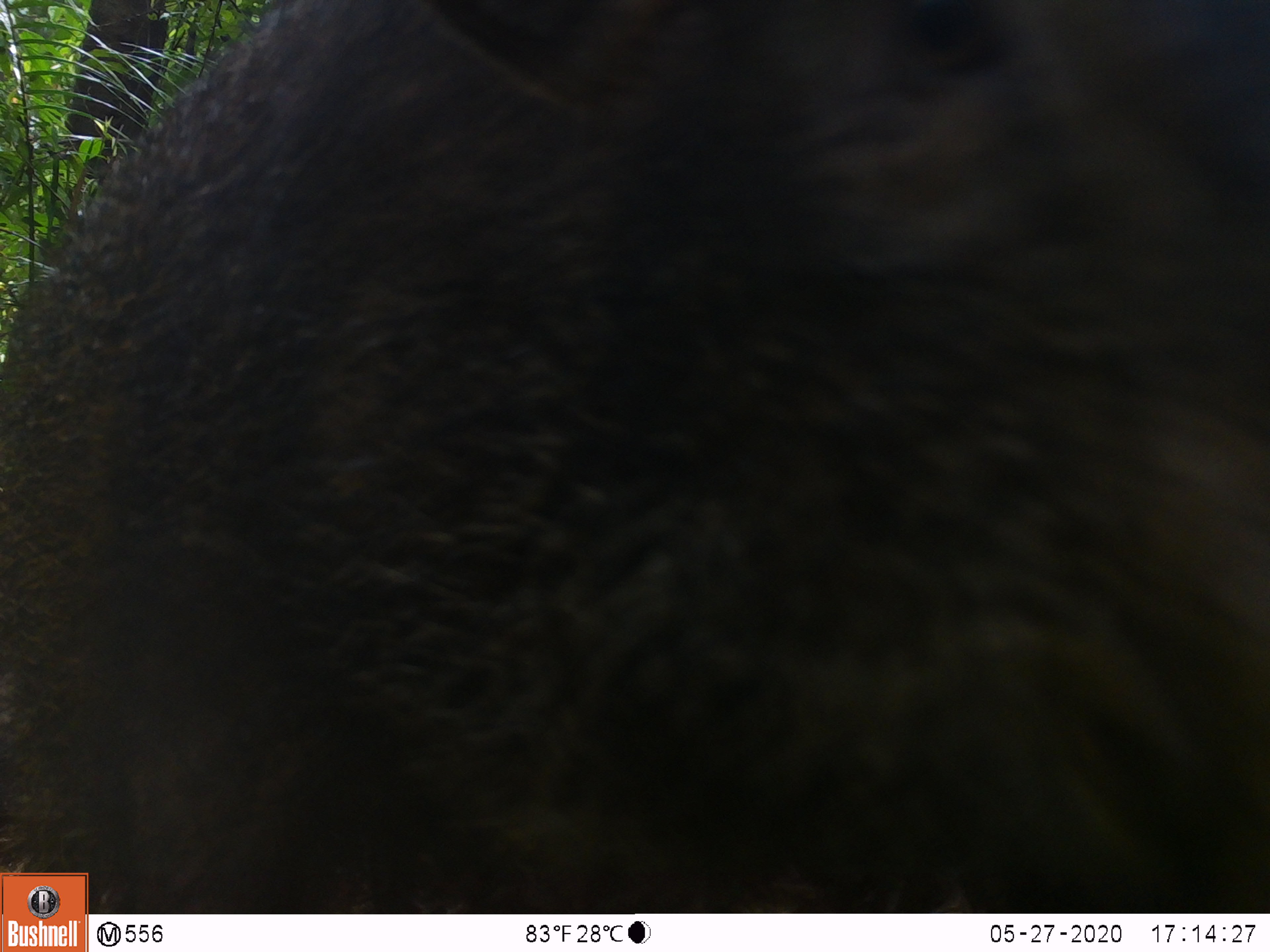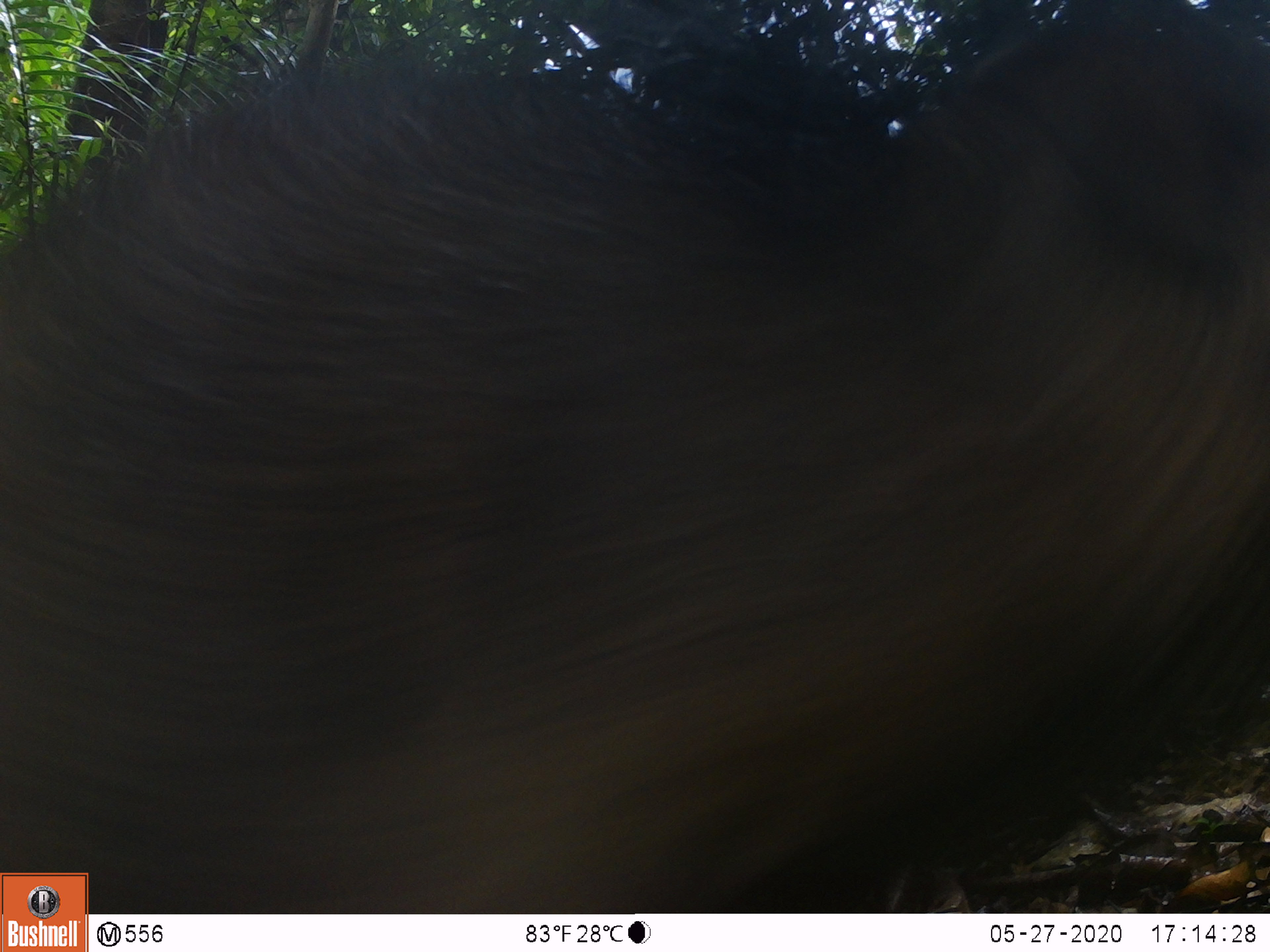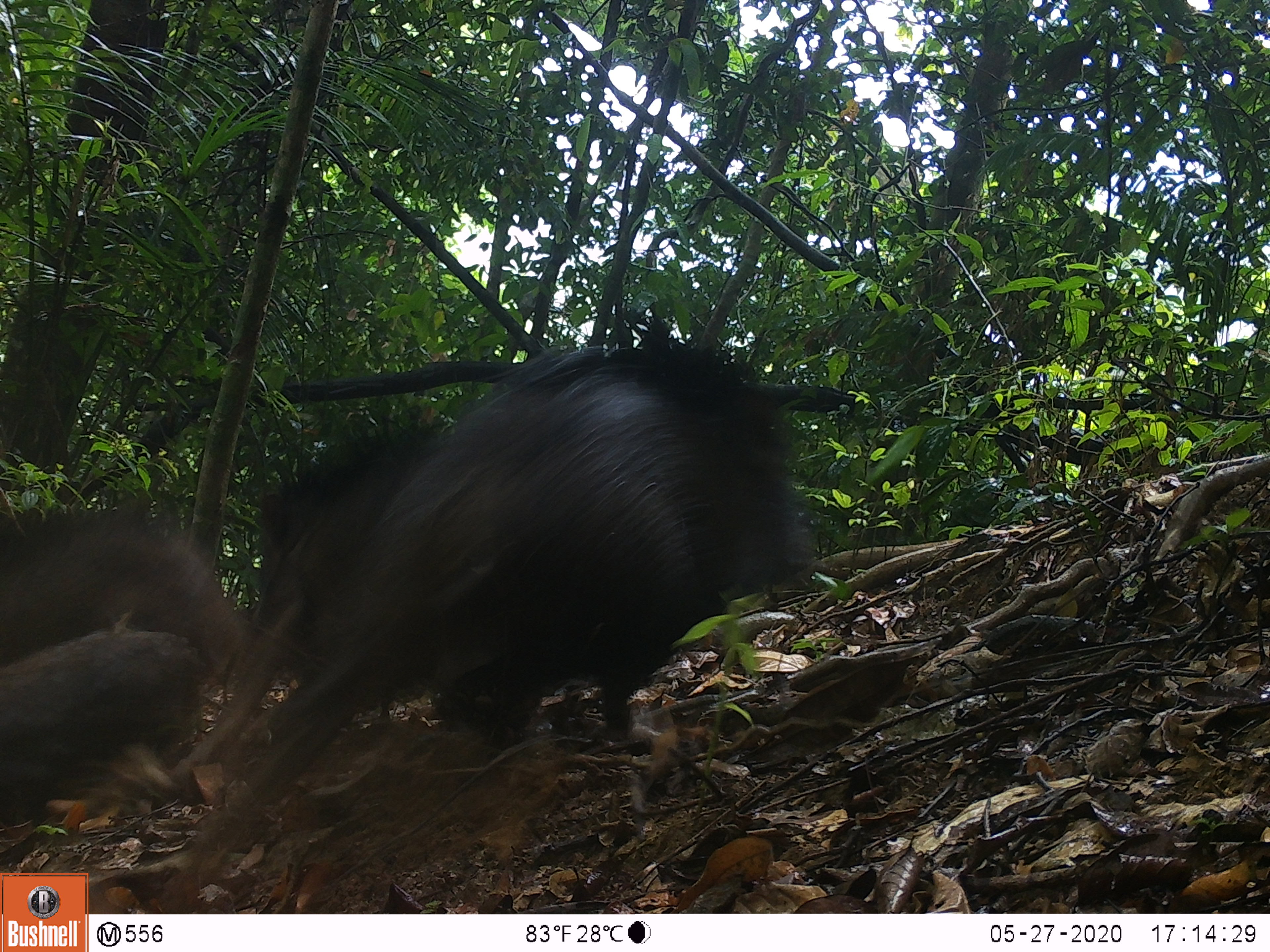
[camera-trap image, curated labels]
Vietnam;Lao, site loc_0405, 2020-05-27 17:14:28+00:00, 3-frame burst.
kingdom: Animalia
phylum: Chordata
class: Mammalia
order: Artiodactyla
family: Suidae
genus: Sus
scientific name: Sus scrofa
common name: eurasian wild pig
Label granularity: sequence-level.